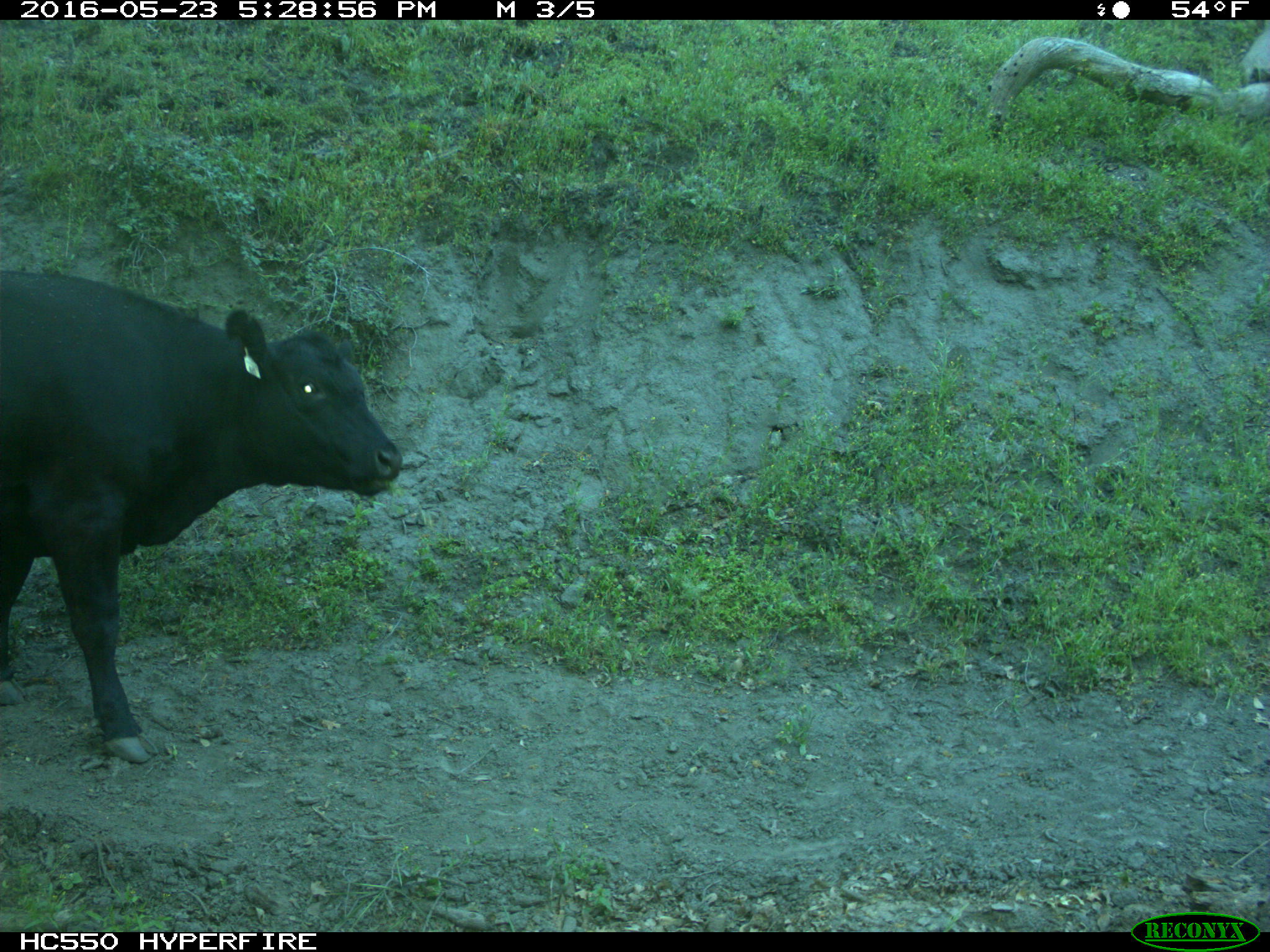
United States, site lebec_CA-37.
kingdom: Animalia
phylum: Chordata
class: Mammalia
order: Artiodactyla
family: Bovidae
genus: Bos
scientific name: Bos taurus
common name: domestic cow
Bos taurus (domestic cow).